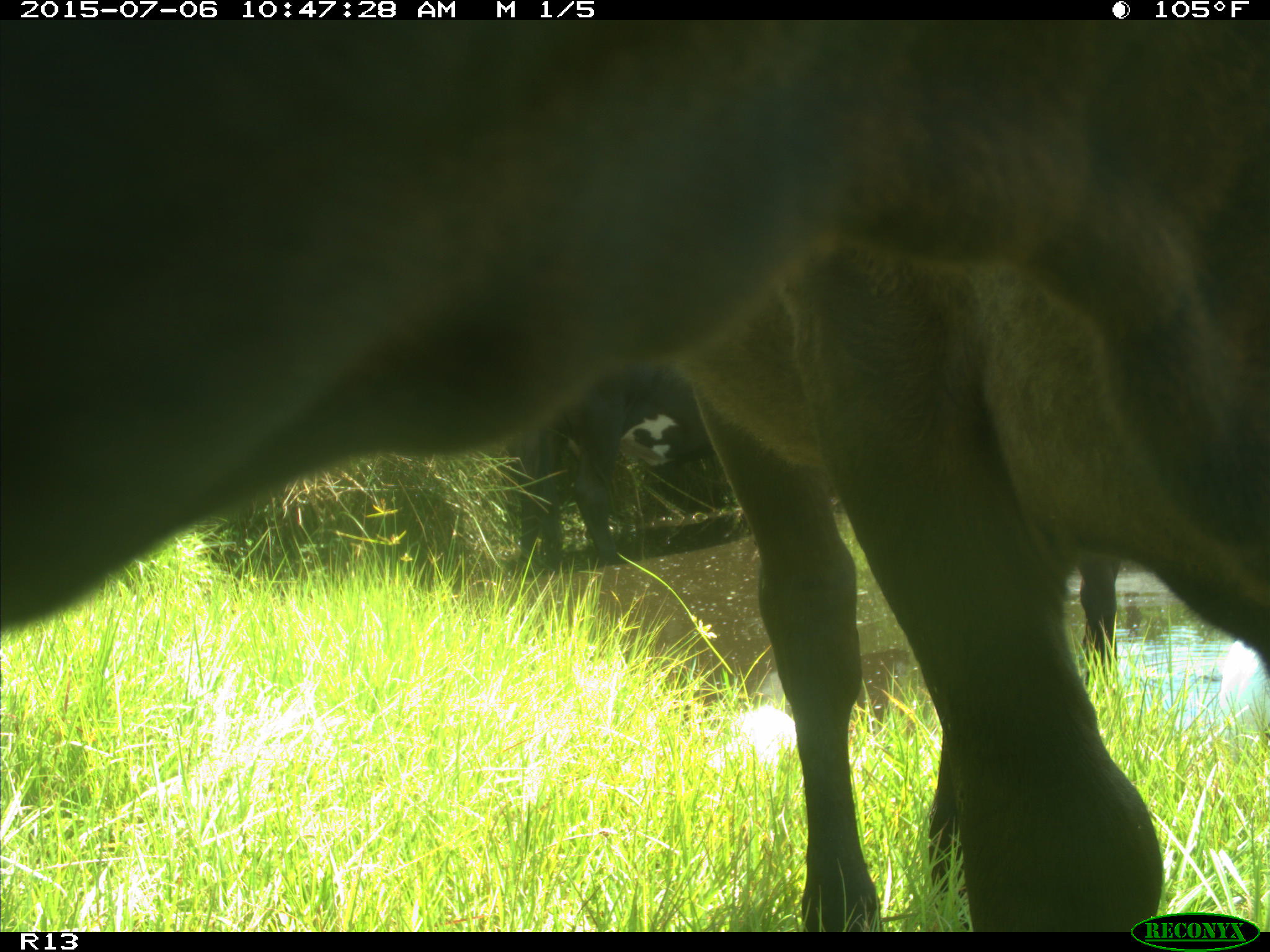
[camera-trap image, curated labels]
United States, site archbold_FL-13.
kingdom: Animalia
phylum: Chordata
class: Mammalia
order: Artiodactyla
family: Bovidae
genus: Bos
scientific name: Bos taurus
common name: domestic cow